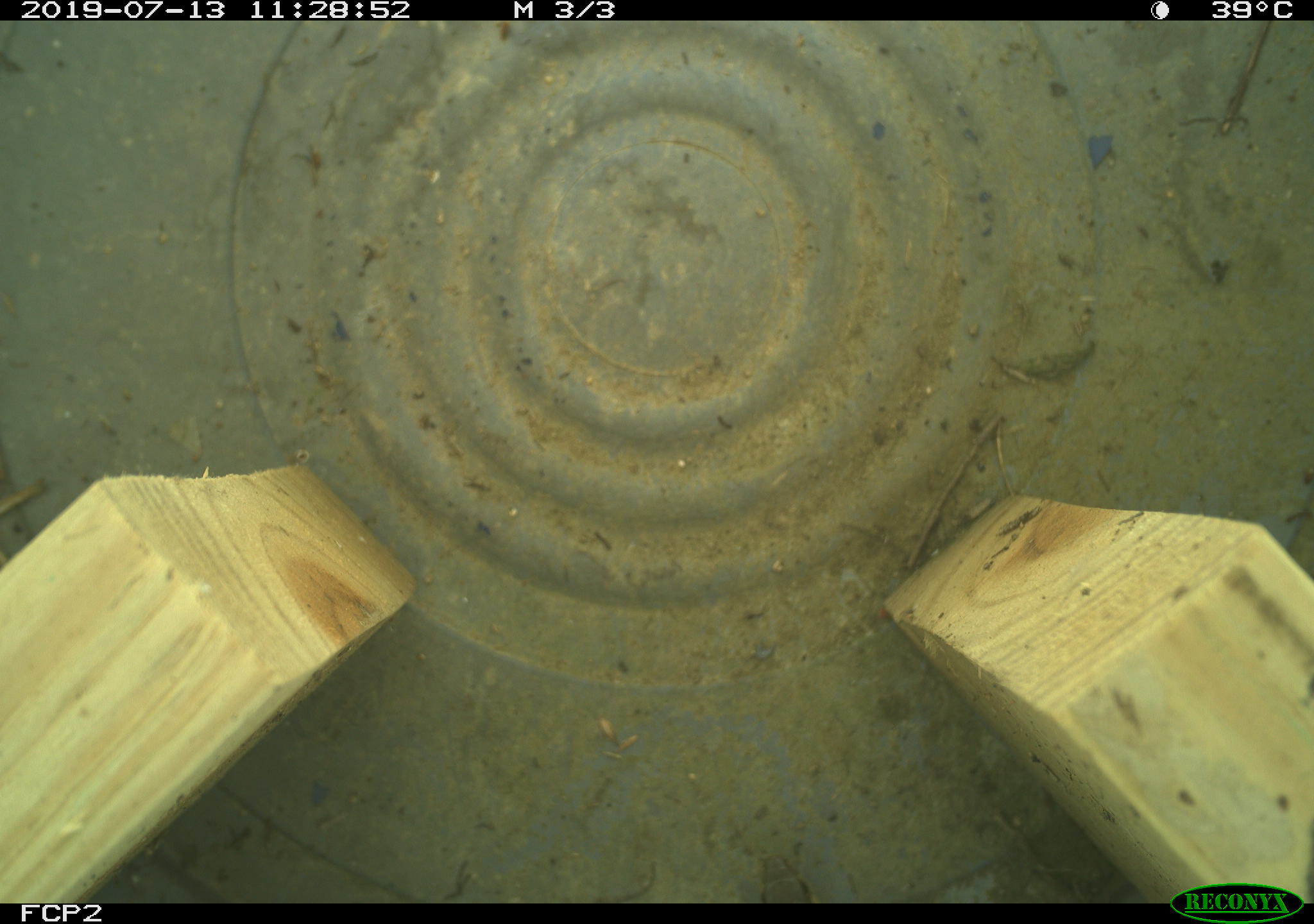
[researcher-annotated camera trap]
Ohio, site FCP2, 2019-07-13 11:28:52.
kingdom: Animalia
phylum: Chordata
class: Reptilia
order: Squamata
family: Colubridae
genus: Thamnophis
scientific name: Thamnophis sirtalis sirtalis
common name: eastern gartersnake